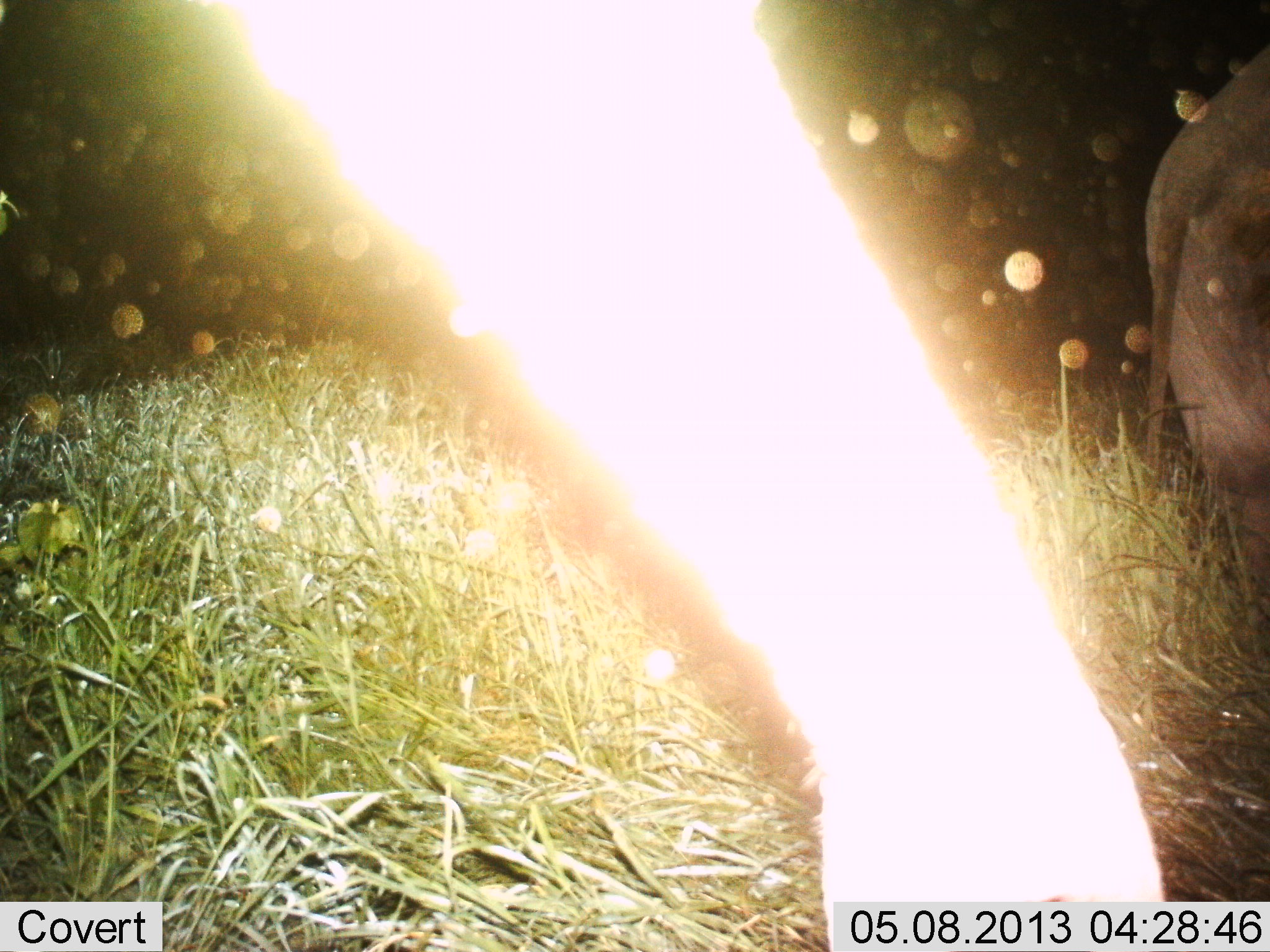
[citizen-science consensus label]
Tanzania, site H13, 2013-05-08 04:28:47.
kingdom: Animalia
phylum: Chordata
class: Mammalia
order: Proboscidea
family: Elephantidae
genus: Loxodonta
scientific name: Loxodonta africana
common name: african bush elephant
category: elephant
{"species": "elephant (african bush elephant) (Loxodonta africana)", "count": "2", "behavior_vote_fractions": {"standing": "57%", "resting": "0%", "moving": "36%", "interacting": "7%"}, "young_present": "7%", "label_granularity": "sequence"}